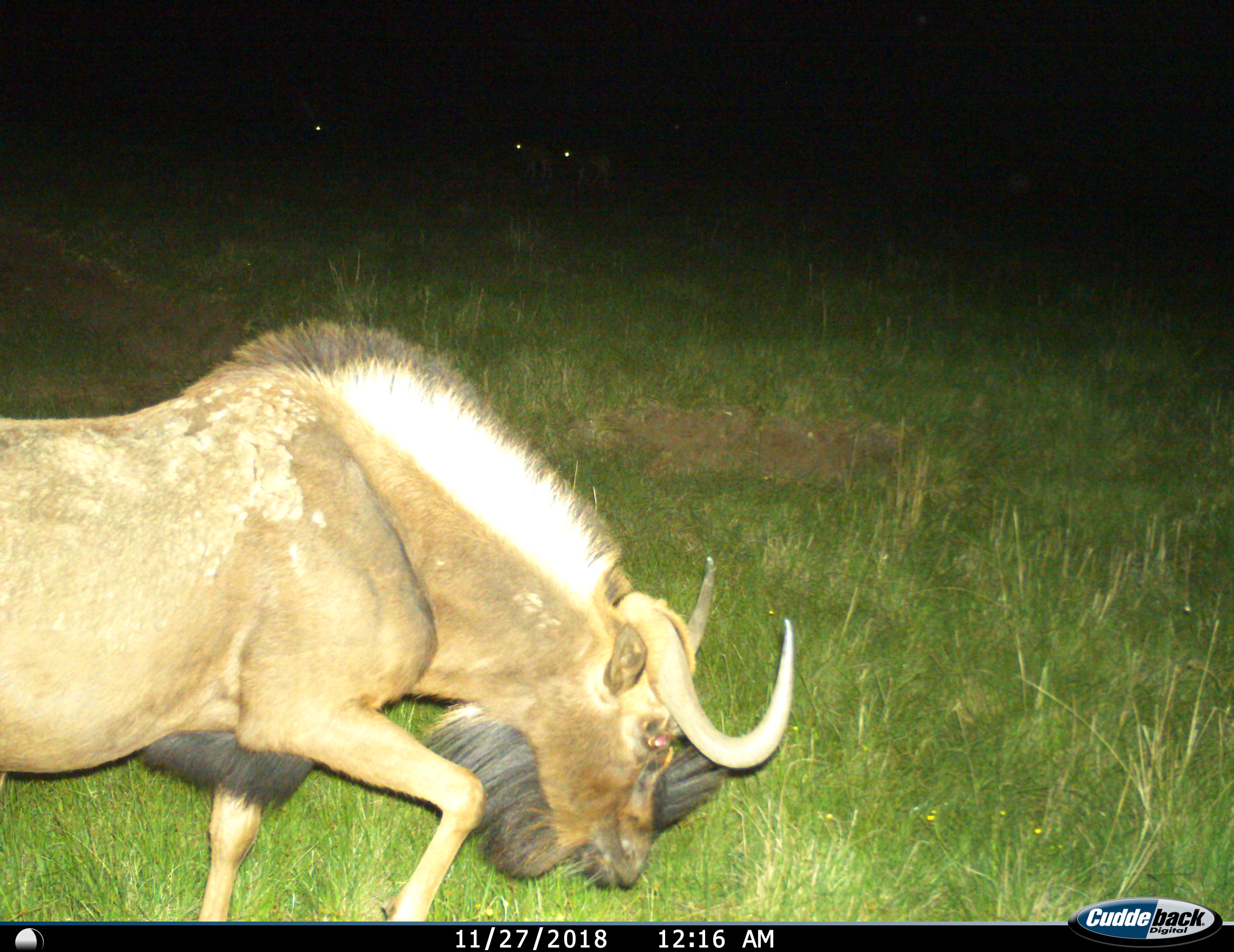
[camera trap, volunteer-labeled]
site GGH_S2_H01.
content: unidentified animal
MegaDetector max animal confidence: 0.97